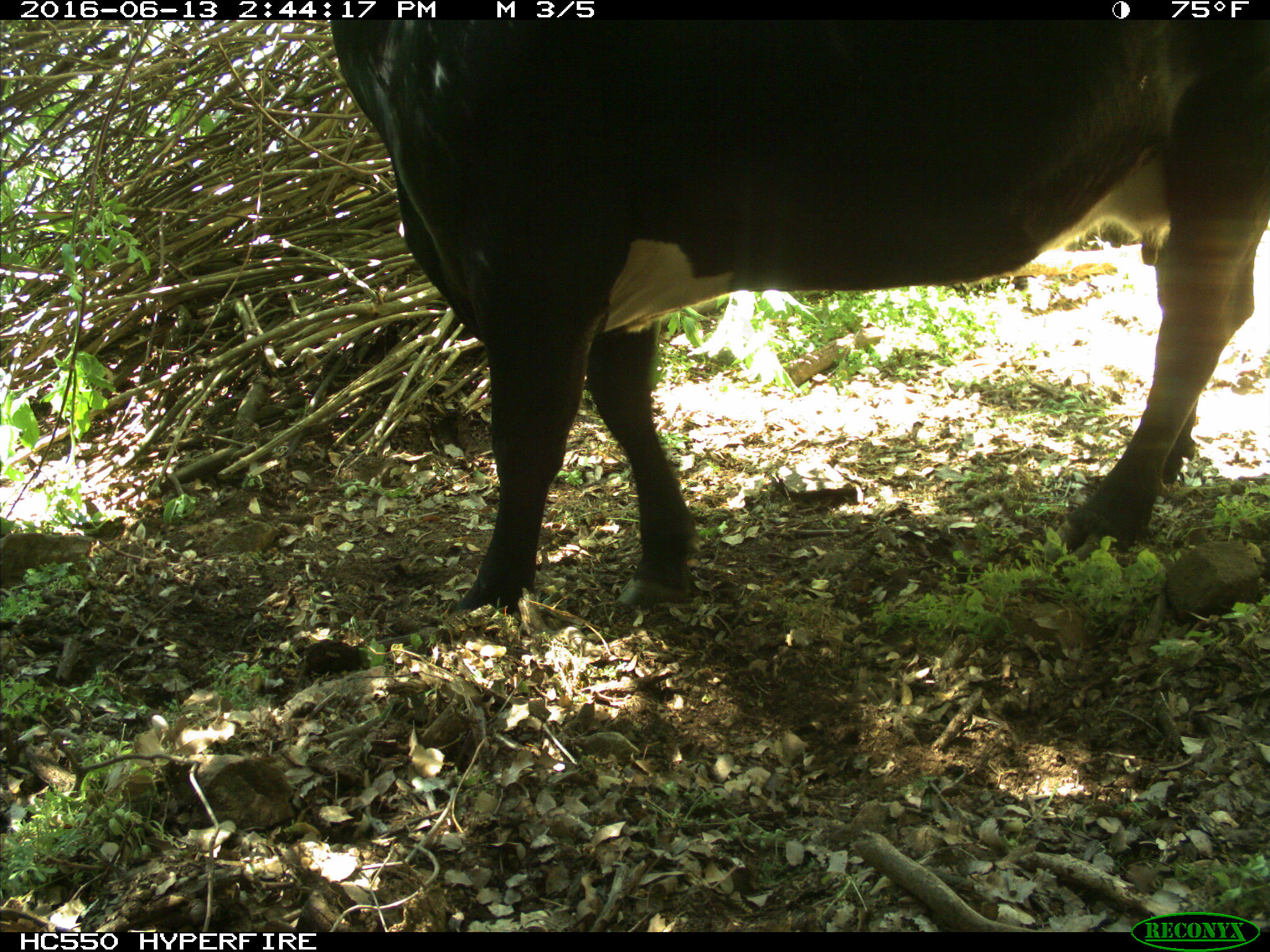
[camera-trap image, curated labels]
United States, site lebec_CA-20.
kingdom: Animalia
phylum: Chordata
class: Mammalia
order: Artiodactyla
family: Bovidae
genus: Bos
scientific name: Bos taurus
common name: domestic cow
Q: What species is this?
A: Bos taurus (domestic cow).